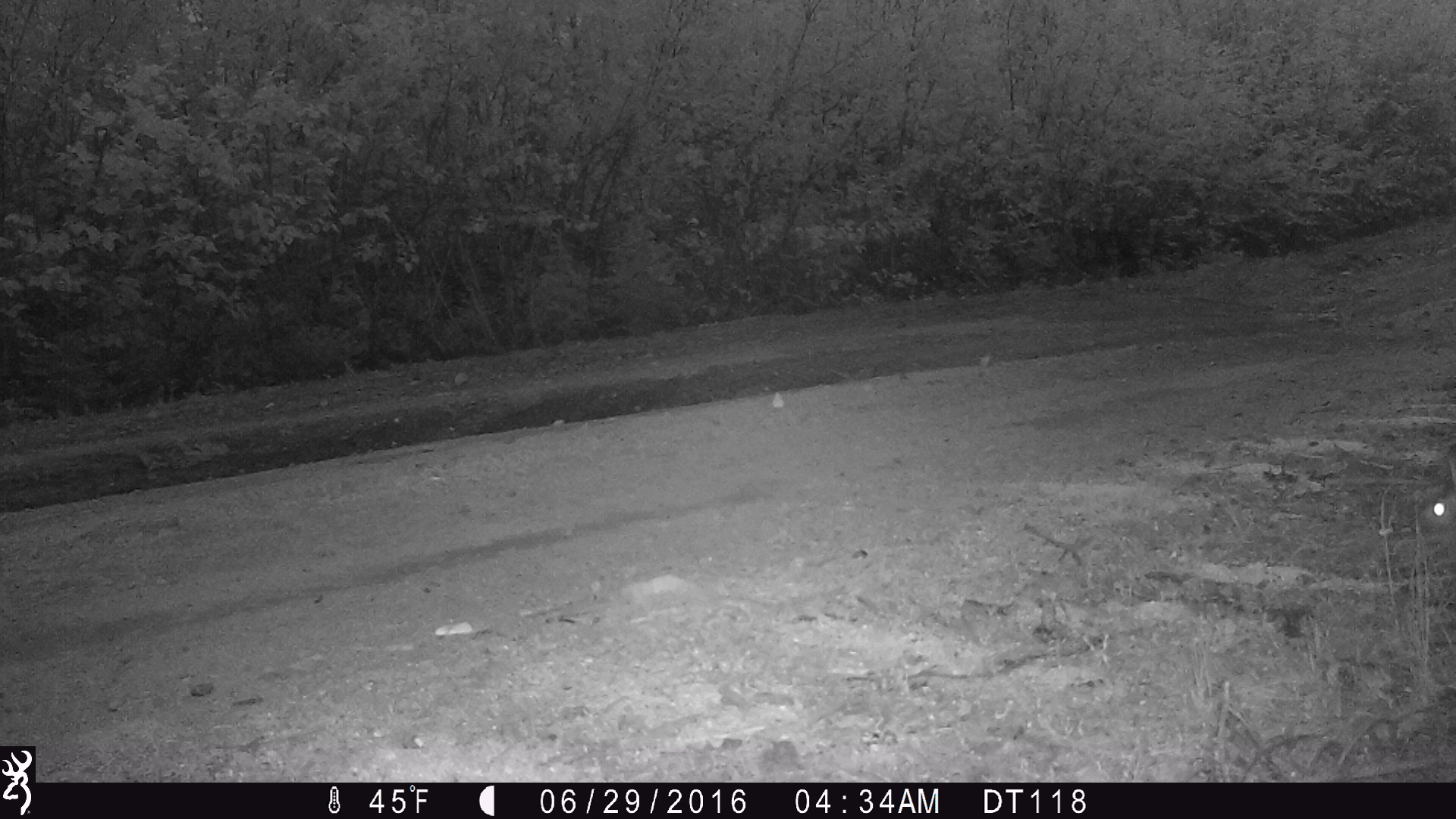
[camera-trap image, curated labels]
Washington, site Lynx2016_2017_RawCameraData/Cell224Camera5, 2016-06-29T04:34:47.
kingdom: Animalia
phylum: Chordata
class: Mammalia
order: Lagomorpha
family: Leporidae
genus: Lepus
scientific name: Lepus americanus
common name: snowshoe hare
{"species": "Lepus americanus (snowshoe hare)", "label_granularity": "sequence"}